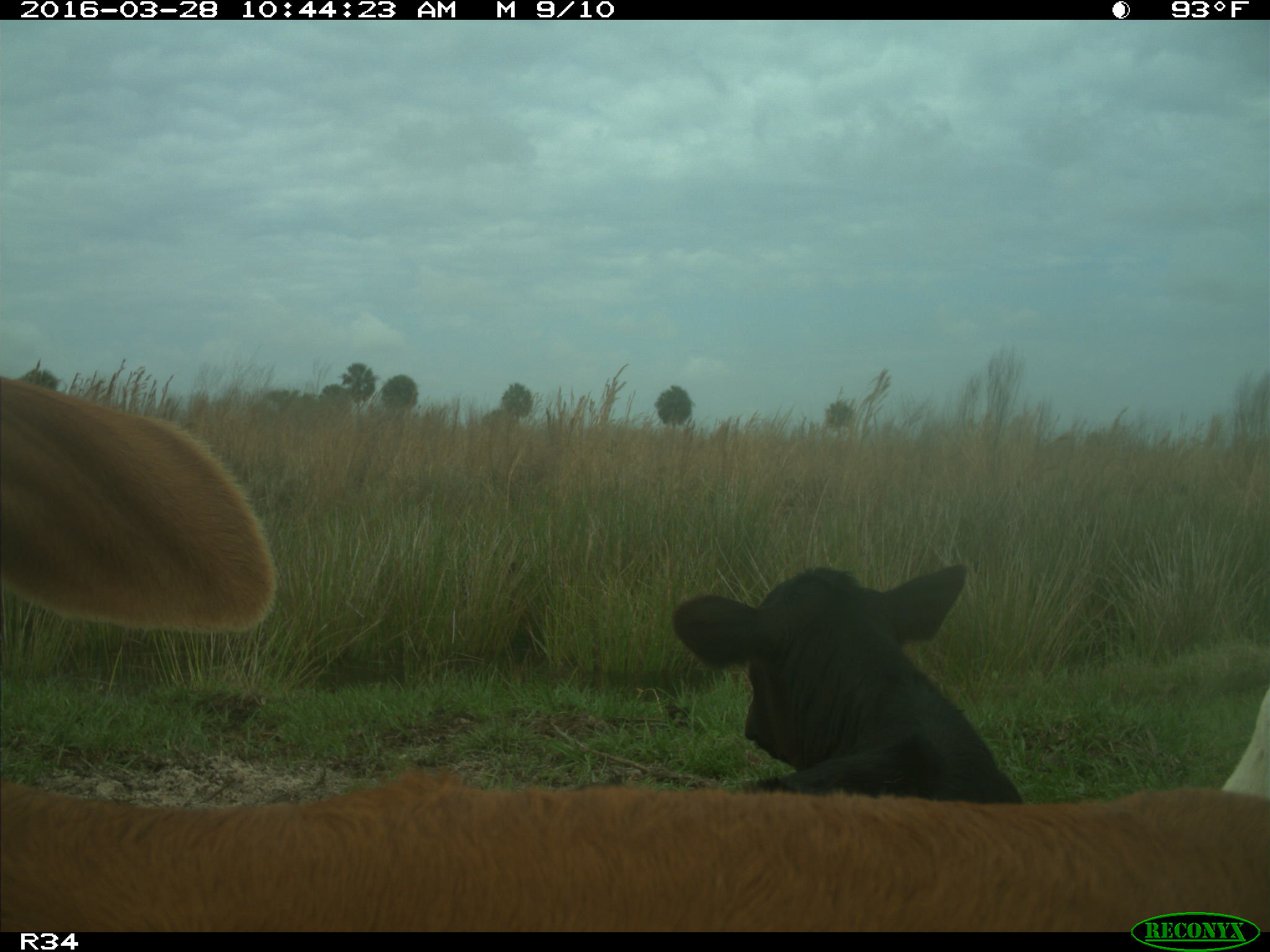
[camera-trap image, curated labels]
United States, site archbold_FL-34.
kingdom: Animalia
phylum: Chordata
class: Mammalia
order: Artiodactyla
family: Bovidae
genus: Bos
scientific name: Bos taurus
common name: domestic cow